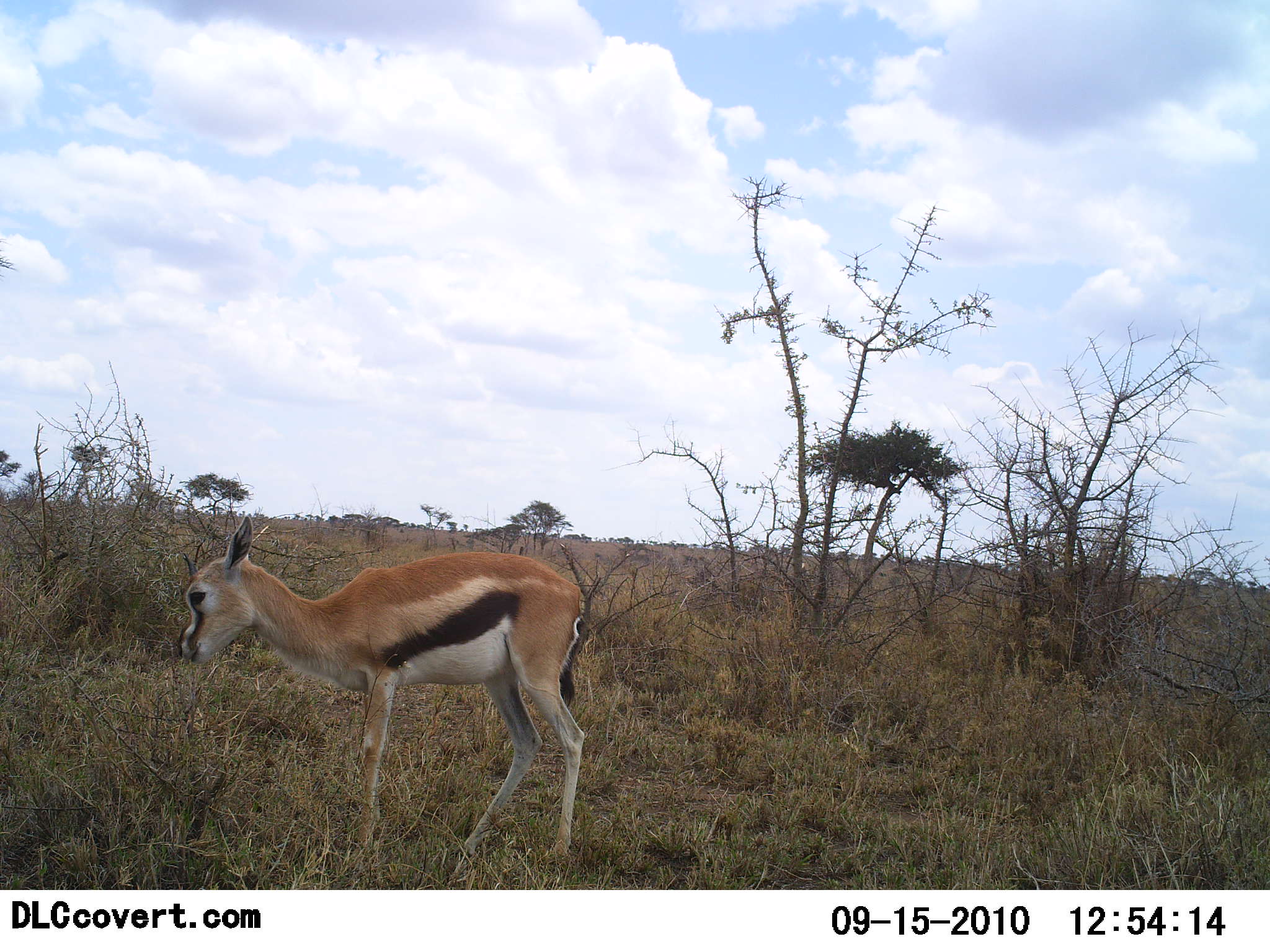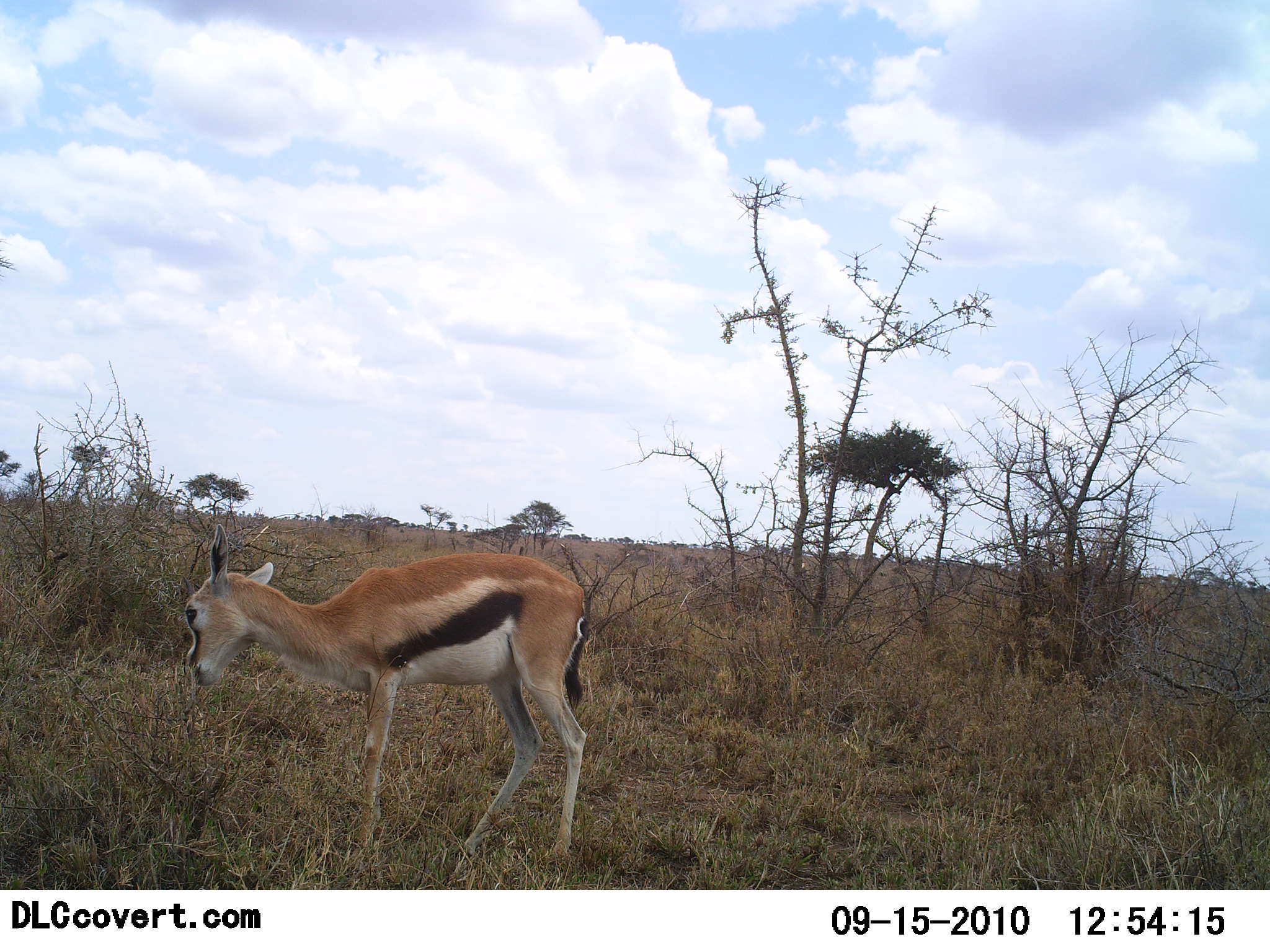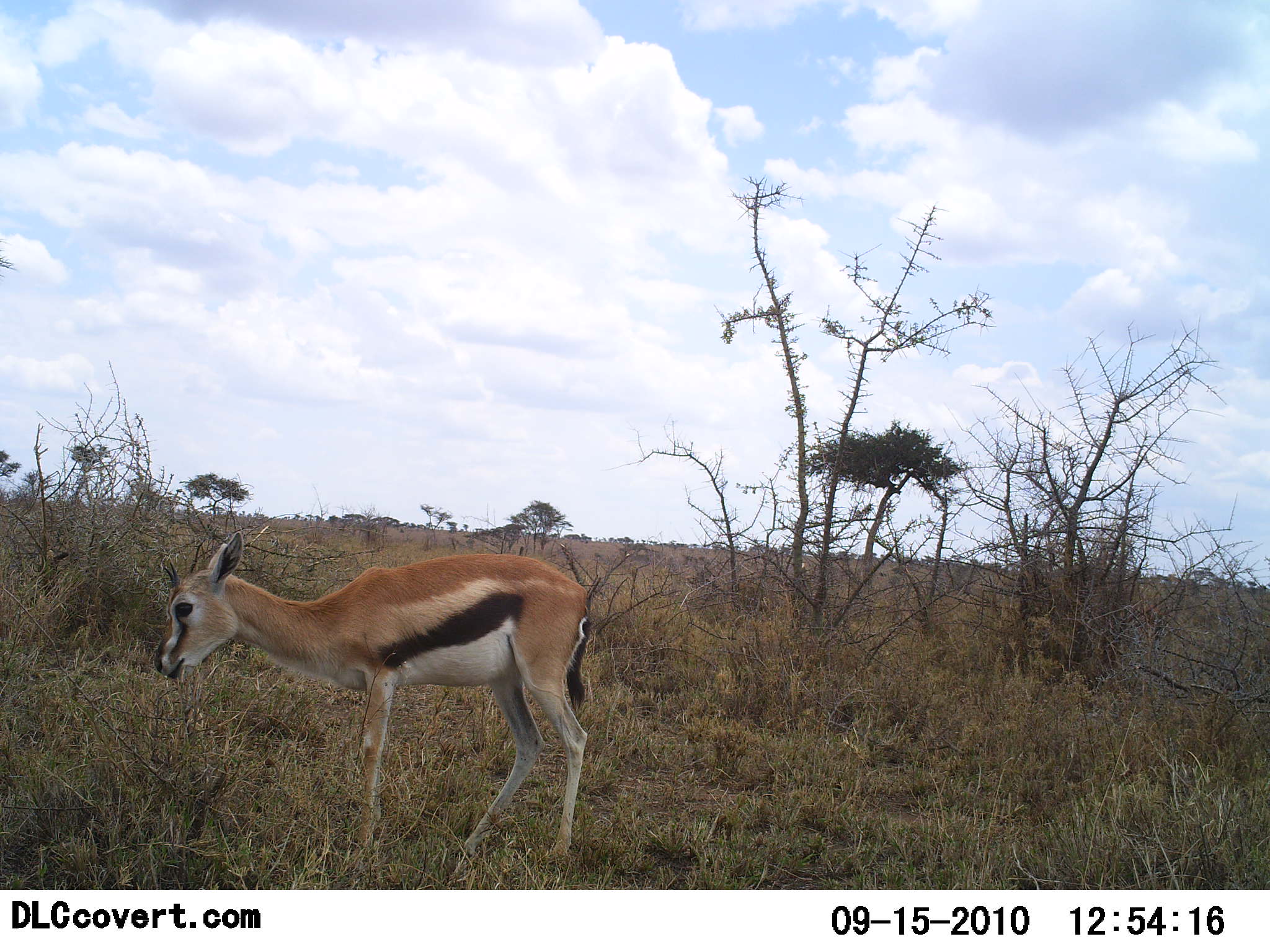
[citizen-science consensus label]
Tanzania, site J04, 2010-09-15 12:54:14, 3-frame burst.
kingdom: Animalia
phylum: Chordata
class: Mammalia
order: Artiodactyla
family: Bovidae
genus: Eudorcas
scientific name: Eudorcas thomsonii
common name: thomson's gazelle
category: gazellethomsons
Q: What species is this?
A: Gazellethomsons (thomson's gazelle) (Eudorcas thomsonii).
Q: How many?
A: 1.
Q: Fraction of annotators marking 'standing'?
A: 62%.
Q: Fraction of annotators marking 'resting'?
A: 0%.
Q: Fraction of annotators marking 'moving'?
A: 8%.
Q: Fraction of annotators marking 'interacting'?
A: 0%.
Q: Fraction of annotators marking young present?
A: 15%.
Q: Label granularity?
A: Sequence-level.